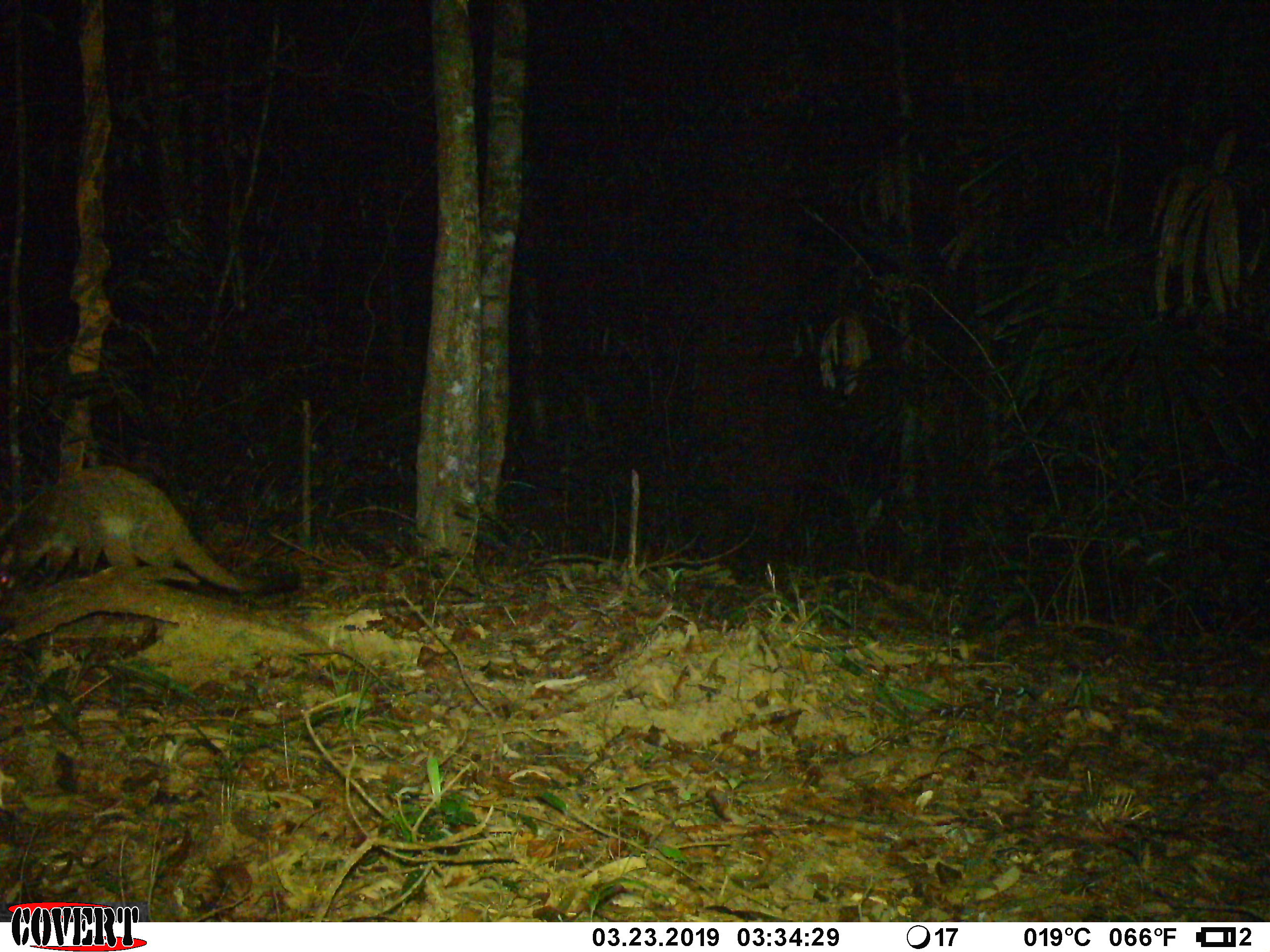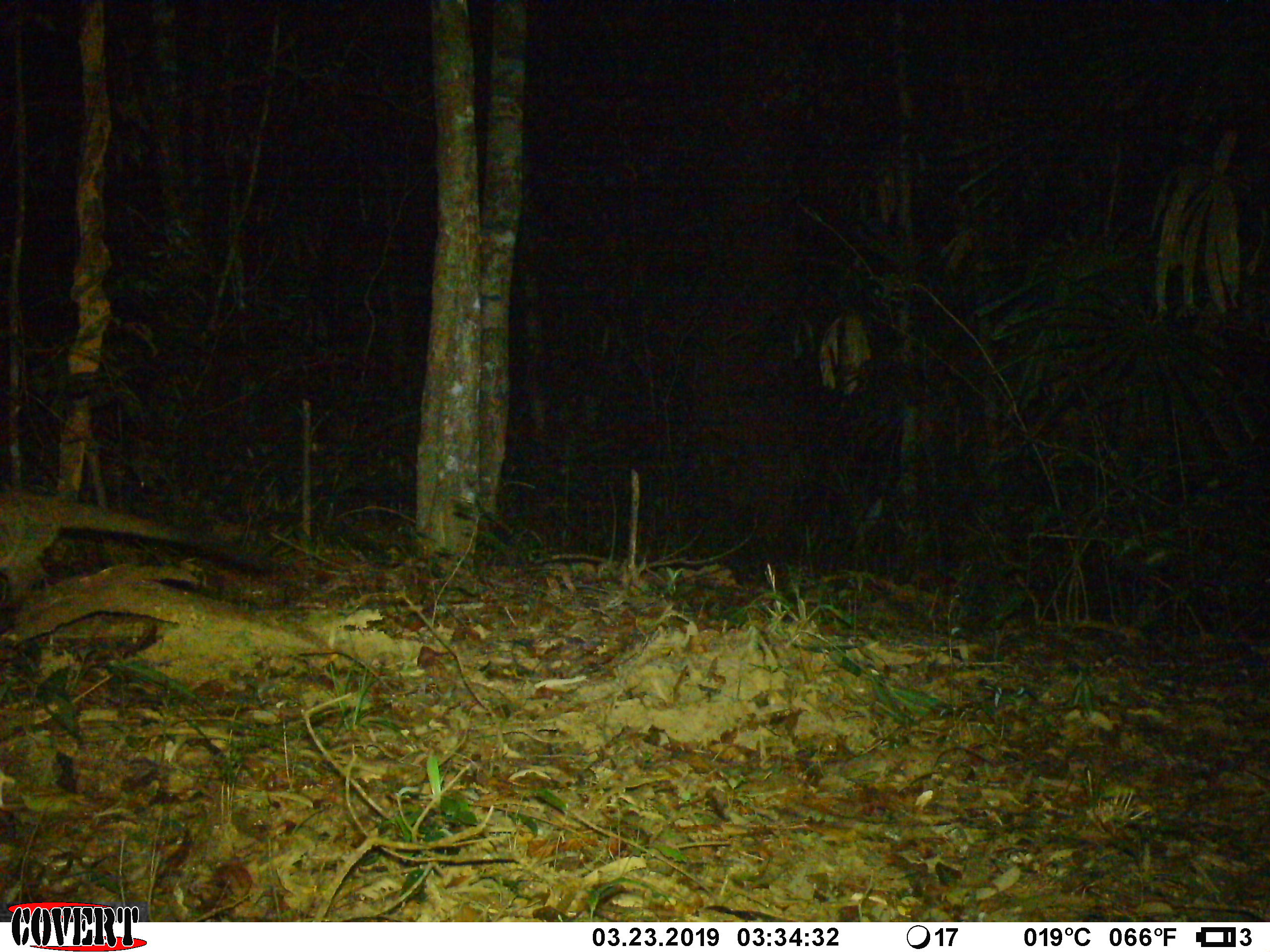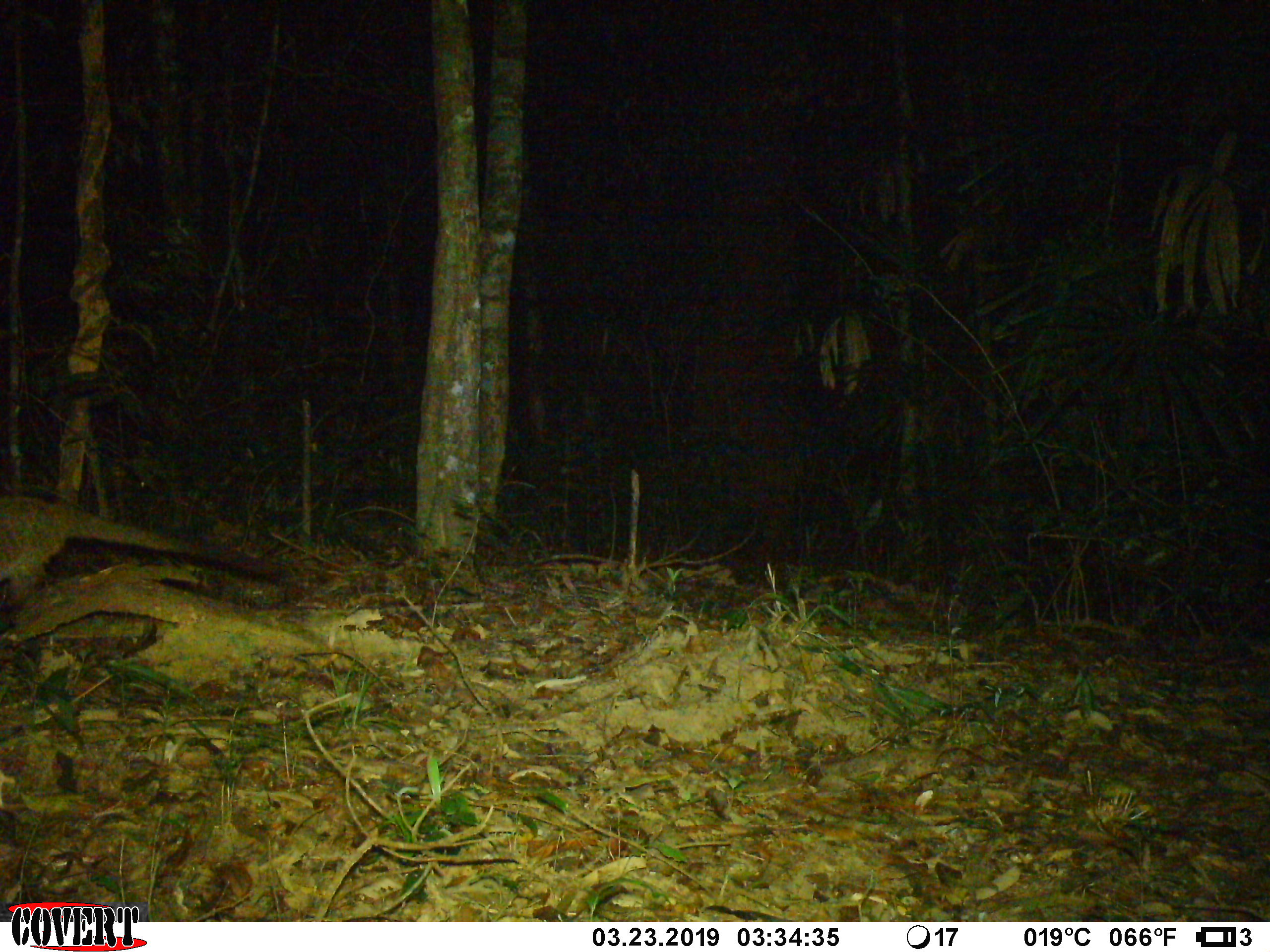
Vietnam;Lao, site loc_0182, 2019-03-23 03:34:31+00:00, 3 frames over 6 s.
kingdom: Animalia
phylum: Chordata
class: Mammalia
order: Carnivora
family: Viverridae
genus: Paguma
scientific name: Paguma larvata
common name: masked palm civet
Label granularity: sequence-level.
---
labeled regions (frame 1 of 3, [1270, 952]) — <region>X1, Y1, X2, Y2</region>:
masked palm civet: <region>0, 465, 300, 594</region>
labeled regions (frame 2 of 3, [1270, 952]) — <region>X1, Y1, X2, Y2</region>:
masked palm civet: <region>0, 487, 282, 610</region>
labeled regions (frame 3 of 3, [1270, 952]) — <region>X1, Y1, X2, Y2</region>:
masked palm civet: <region>0, 491, 290, 614</region>